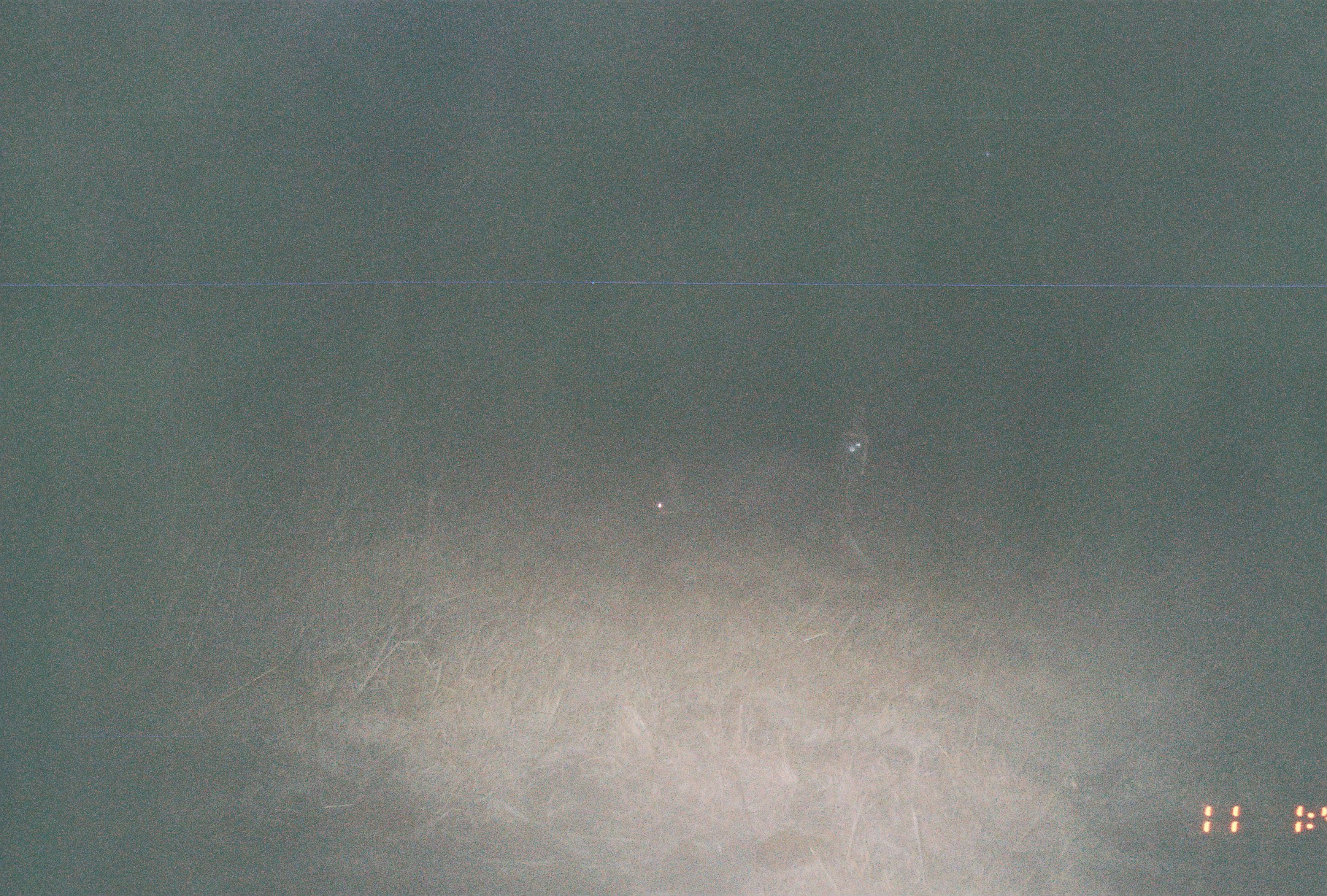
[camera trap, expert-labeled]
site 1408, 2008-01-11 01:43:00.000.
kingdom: Animalia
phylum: Chordata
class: Mammalia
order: Lagomorpha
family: Leporidae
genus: Lepus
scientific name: Lepus saxatilis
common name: scrub hare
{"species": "Lepus saxatilis (scrub hare)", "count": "1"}